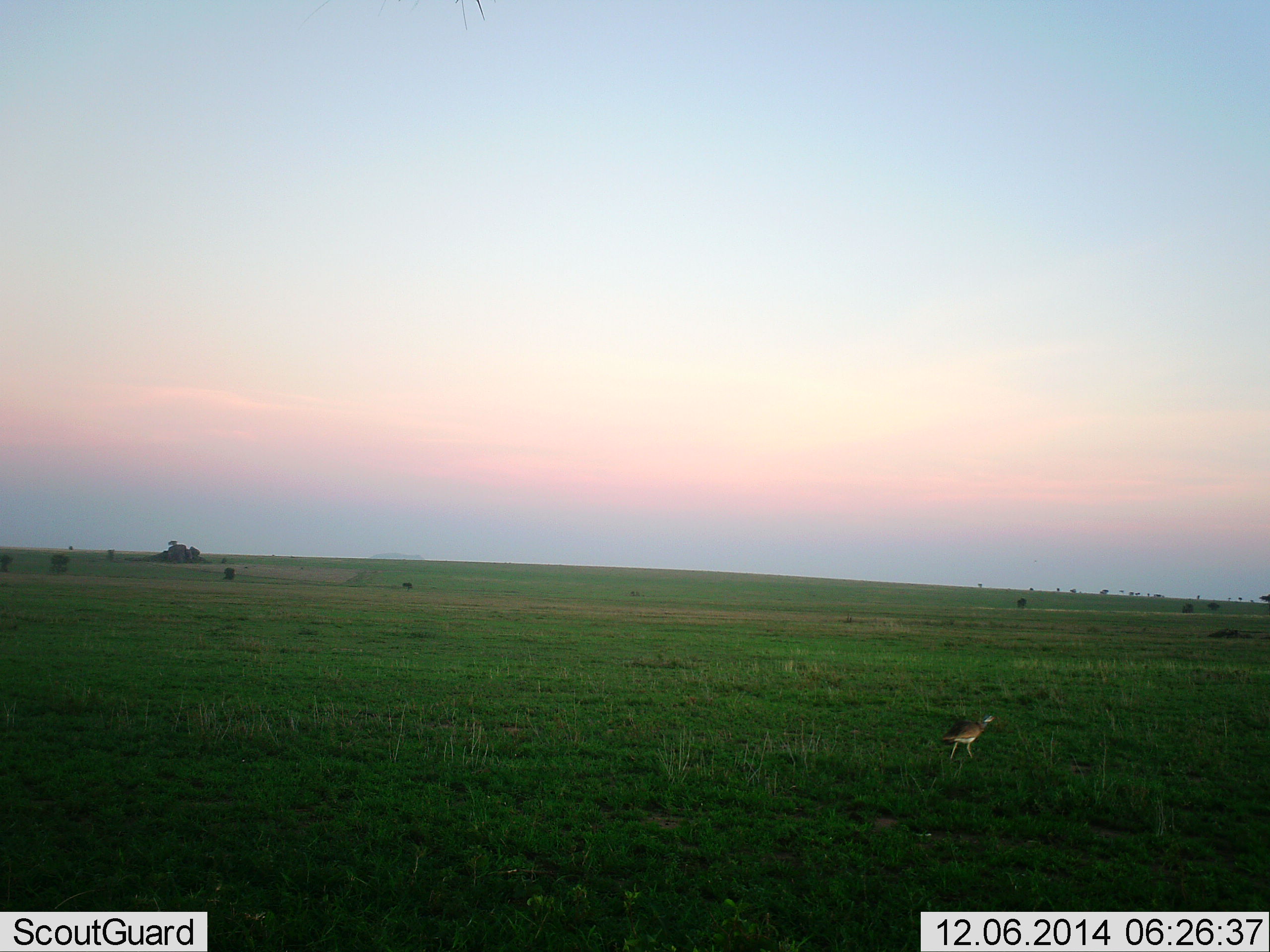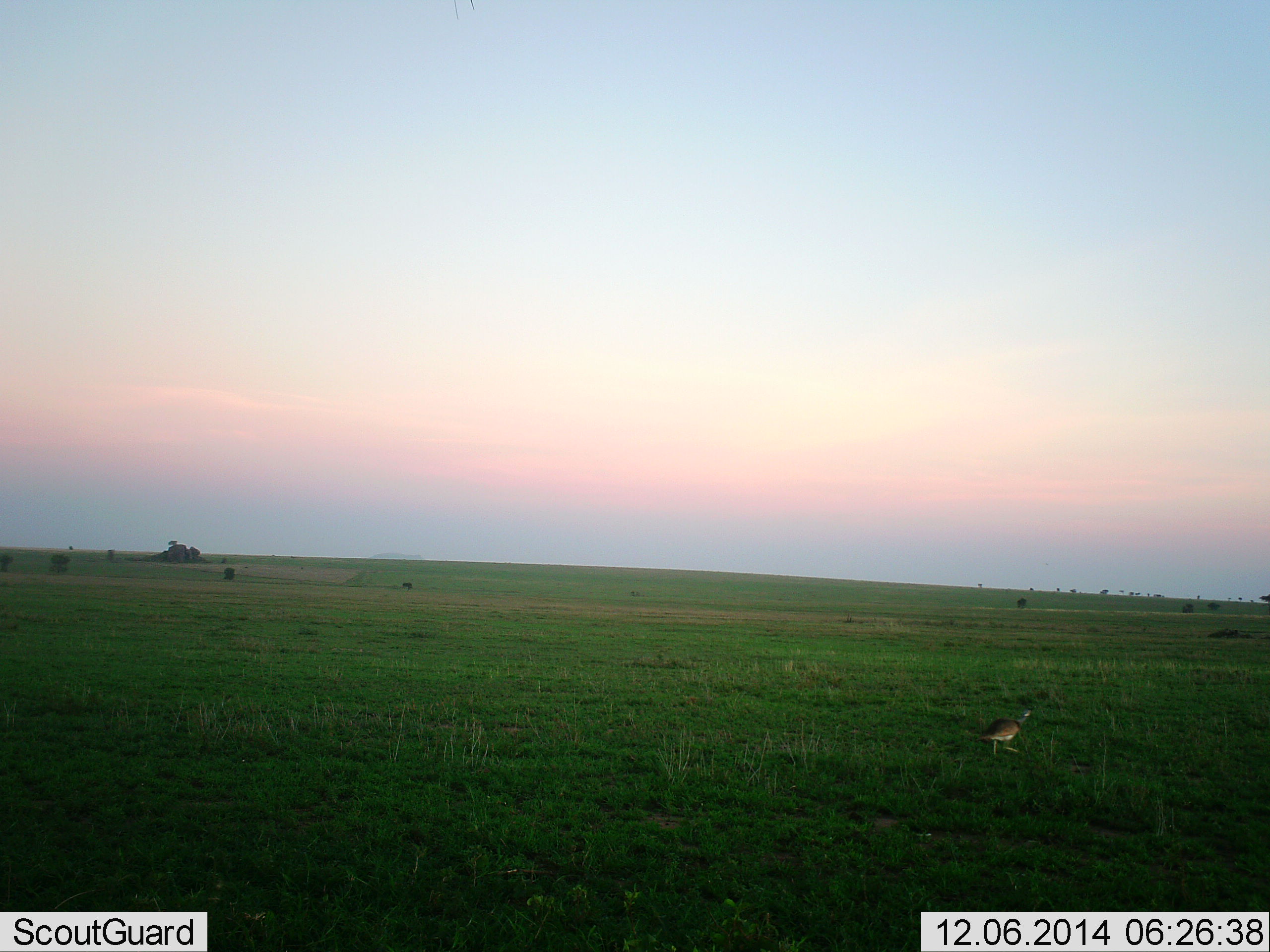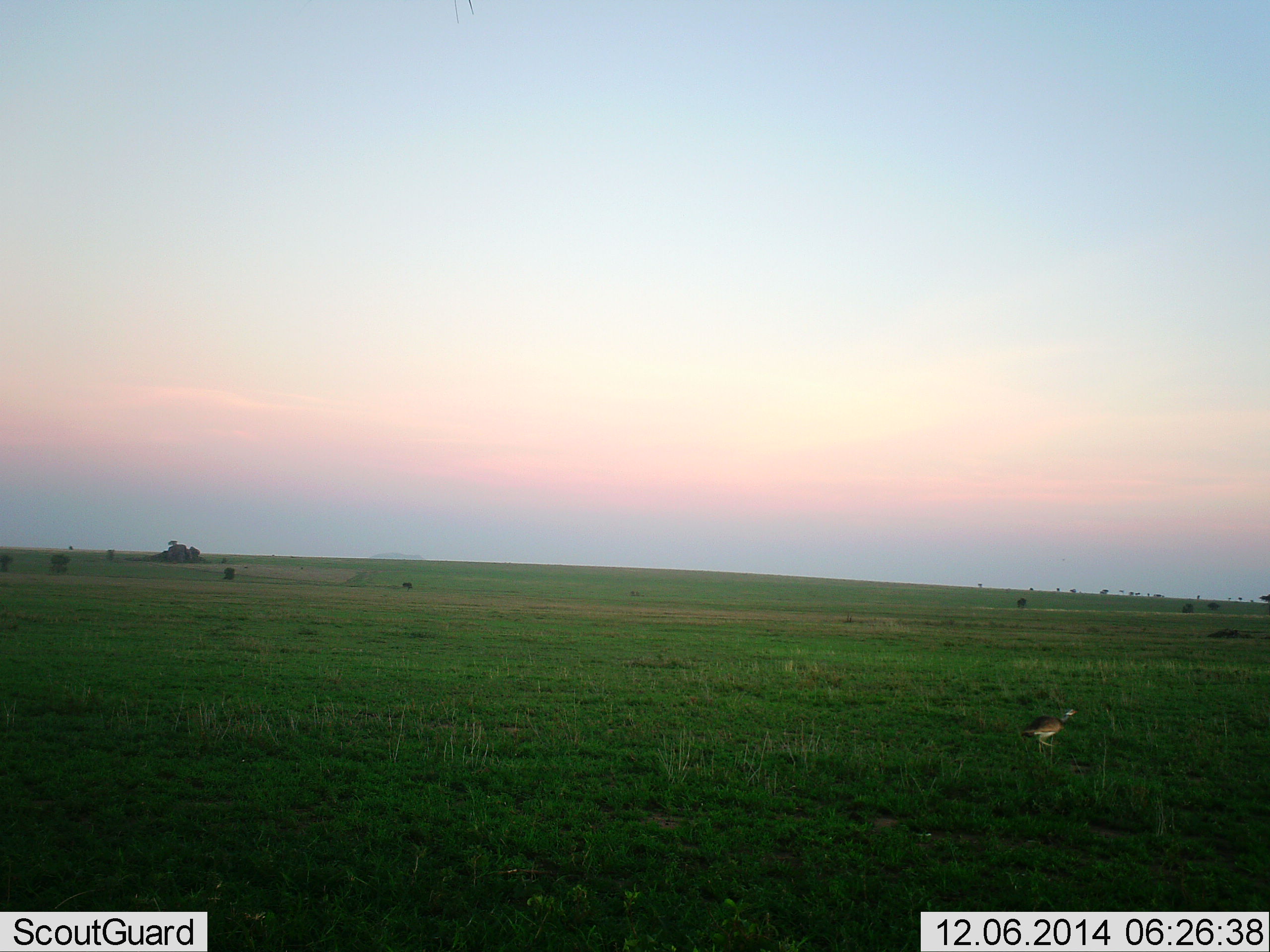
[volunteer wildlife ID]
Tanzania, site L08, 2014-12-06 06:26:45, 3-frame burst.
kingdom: Animalia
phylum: Chordata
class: Aves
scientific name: Aves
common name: bird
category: otherbird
Otherbird (bird) (Aves), count 1. Behavior (volunteer vote fractions): standing 0%, resting 0%, moving 100%, interacting 0%. Young present (vote fraction): 0%. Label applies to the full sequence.